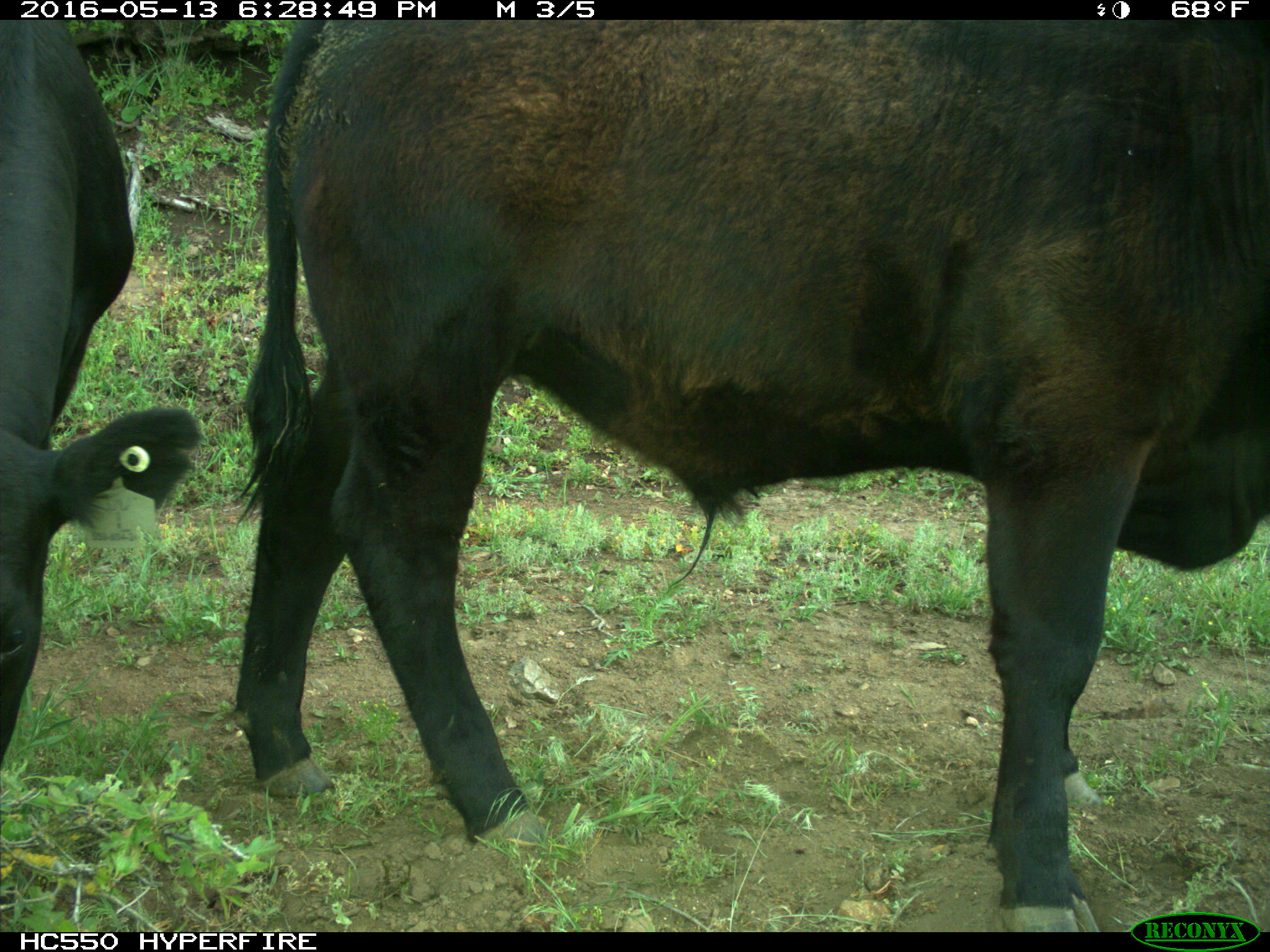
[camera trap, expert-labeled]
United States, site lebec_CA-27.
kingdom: Animalia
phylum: Chordata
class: Mammalia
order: Artiodactyla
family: Bovidae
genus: Bos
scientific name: Bos taurus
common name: domestic cow